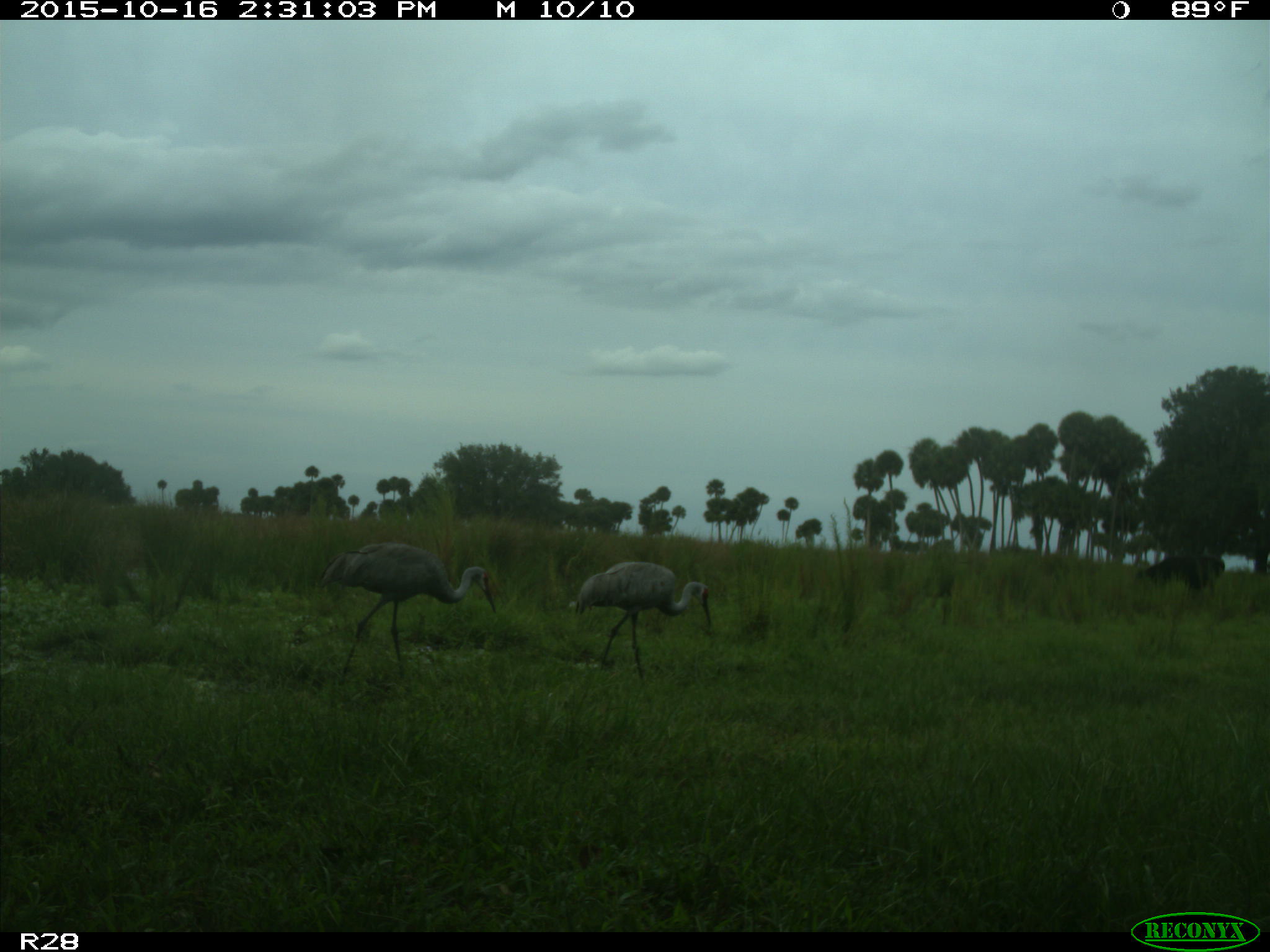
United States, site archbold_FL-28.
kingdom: Animalia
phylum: Chordata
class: Mammalia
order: Artiodactyla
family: Bovidae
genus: Bos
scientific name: Bos taurus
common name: domestic cow